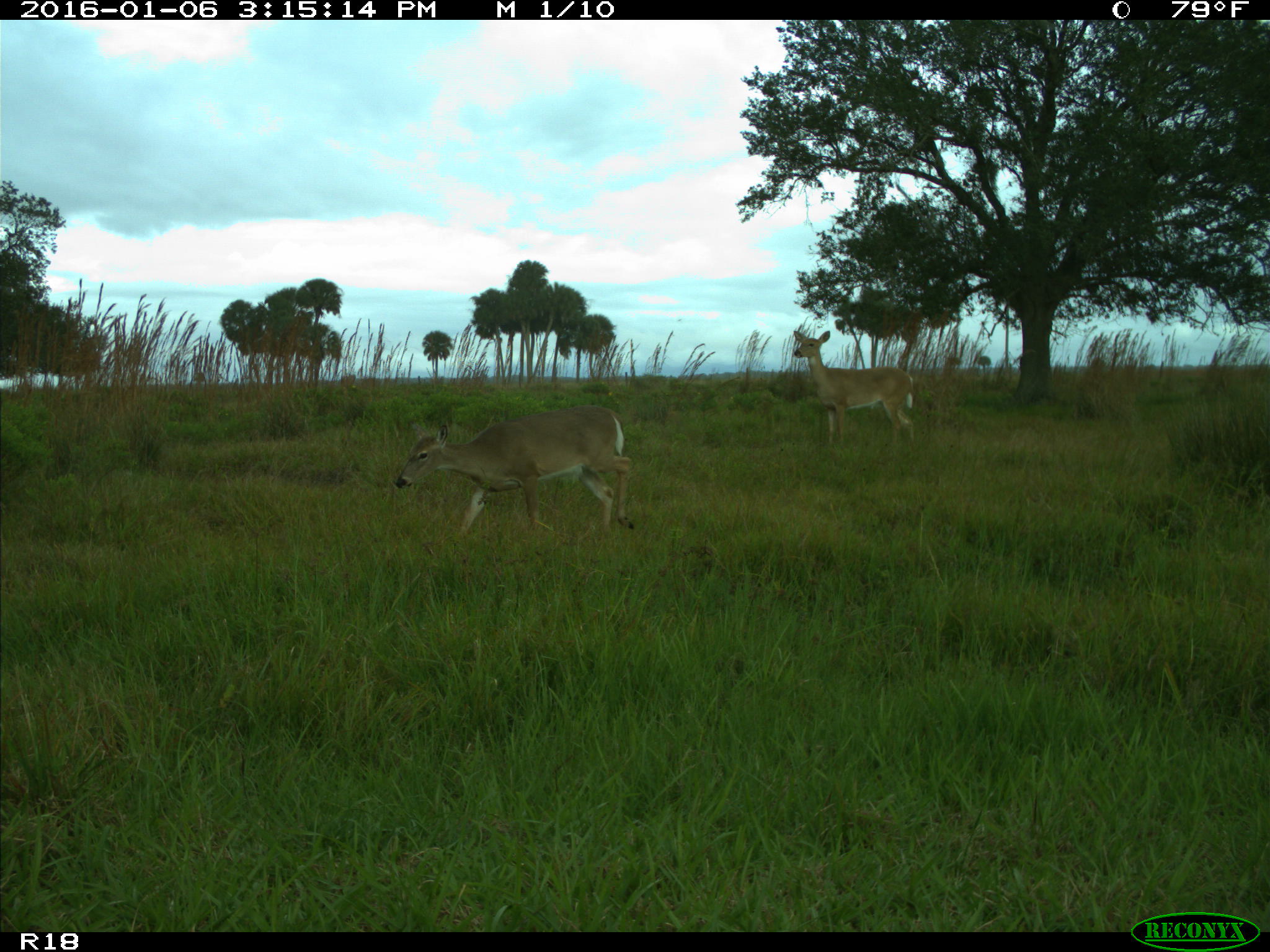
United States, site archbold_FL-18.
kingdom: Animalia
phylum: Chordata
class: Mammalia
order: Artiodactyla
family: Cervidae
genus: Odocoileus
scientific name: Odocoileus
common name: deer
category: unidentified deer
Unidentified deer (deer) (Odocoileus).